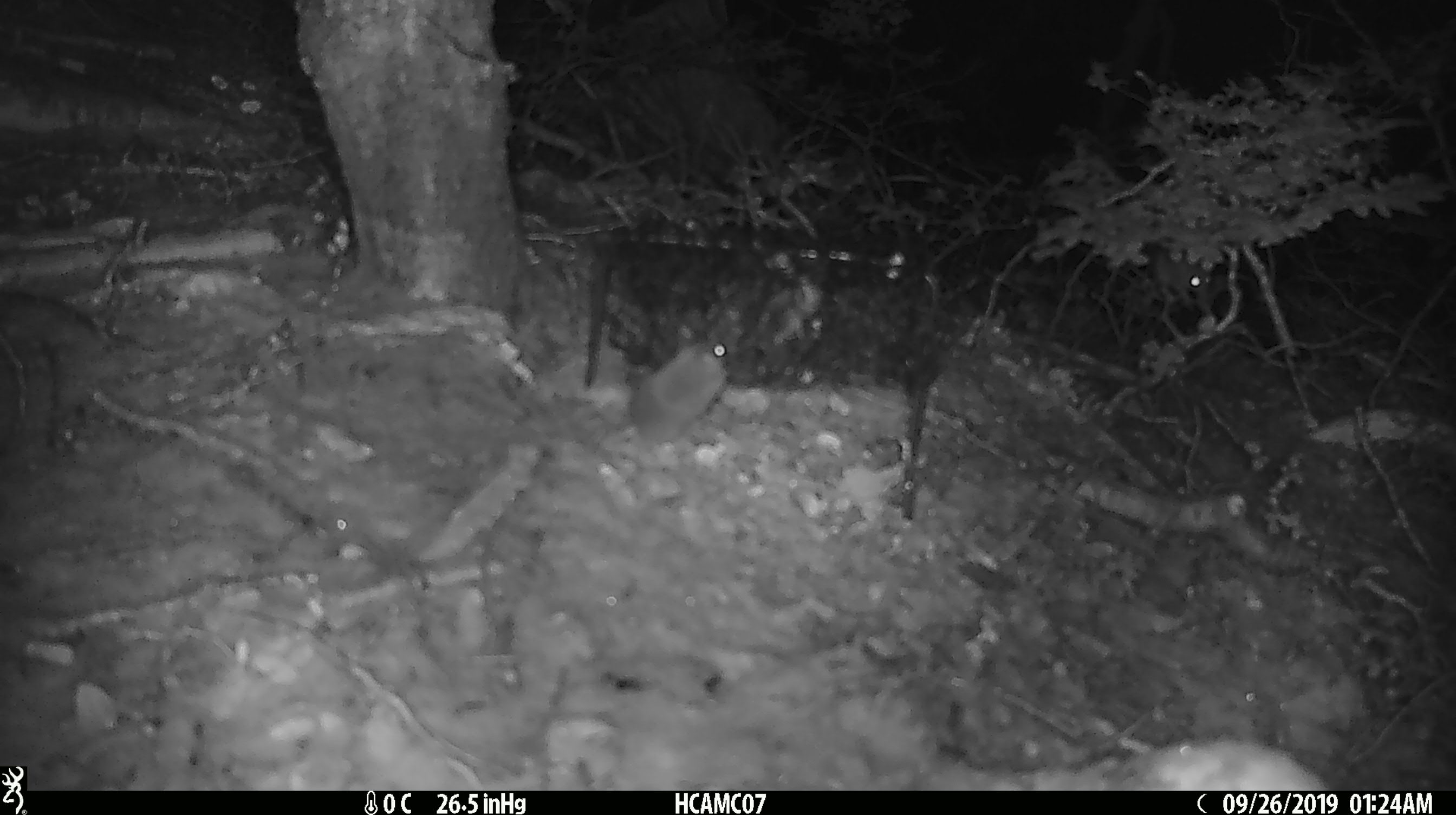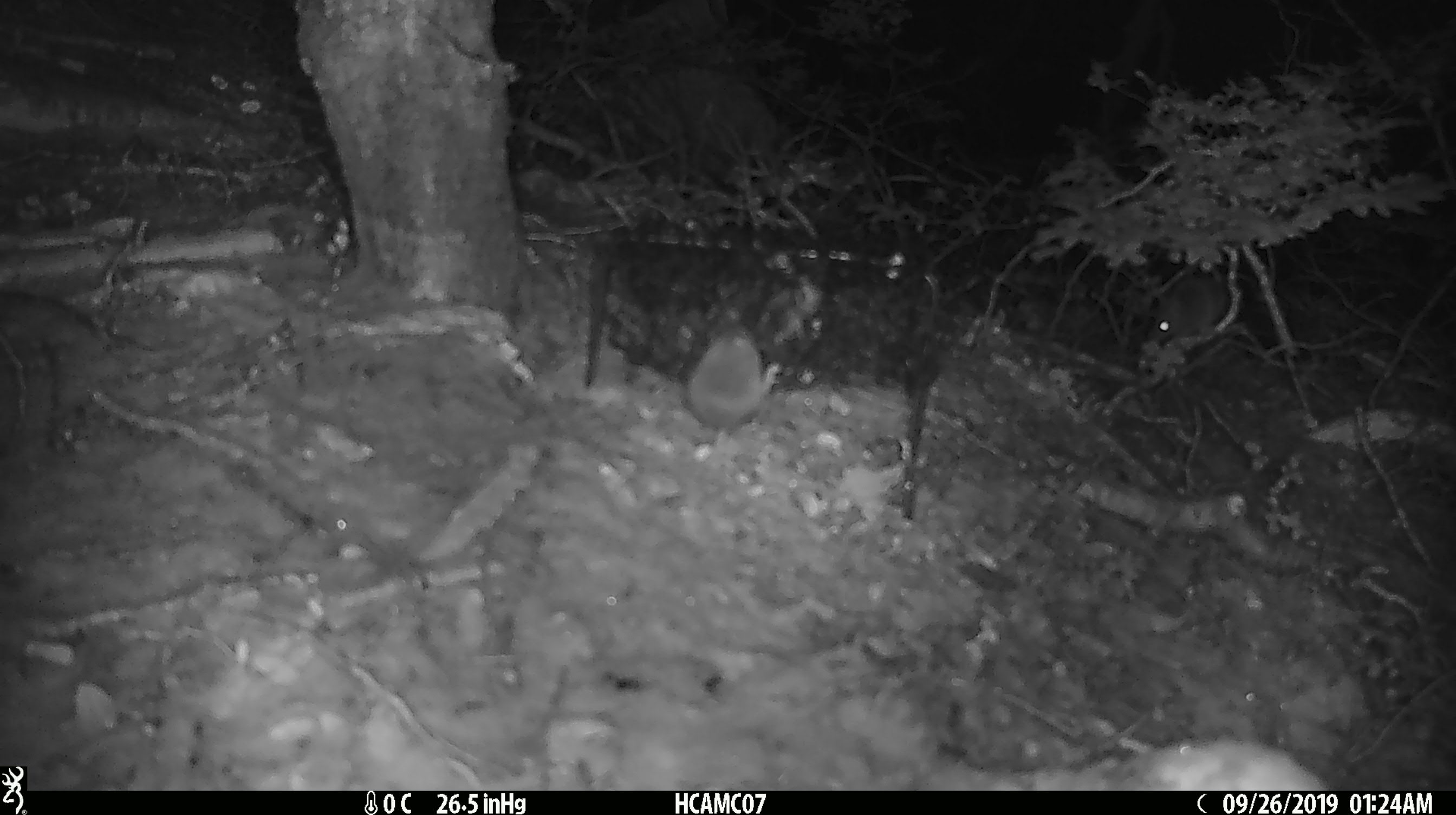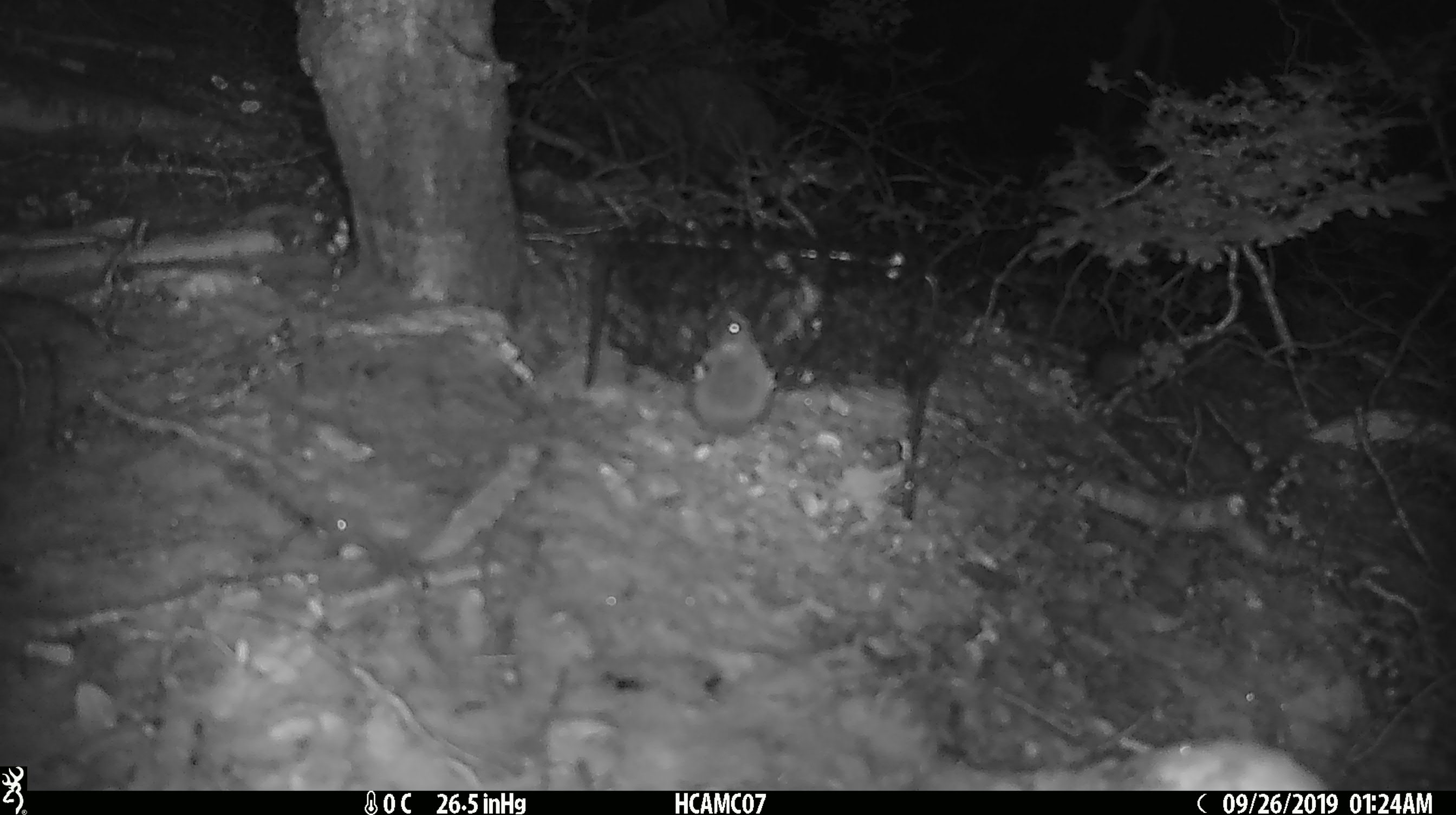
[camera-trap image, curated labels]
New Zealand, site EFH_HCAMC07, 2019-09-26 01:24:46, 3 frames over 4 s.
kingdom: Animalia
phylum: Chordata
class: Mammalia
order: Rodentia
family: Muridae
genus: Mus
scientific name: Mus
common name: mouse